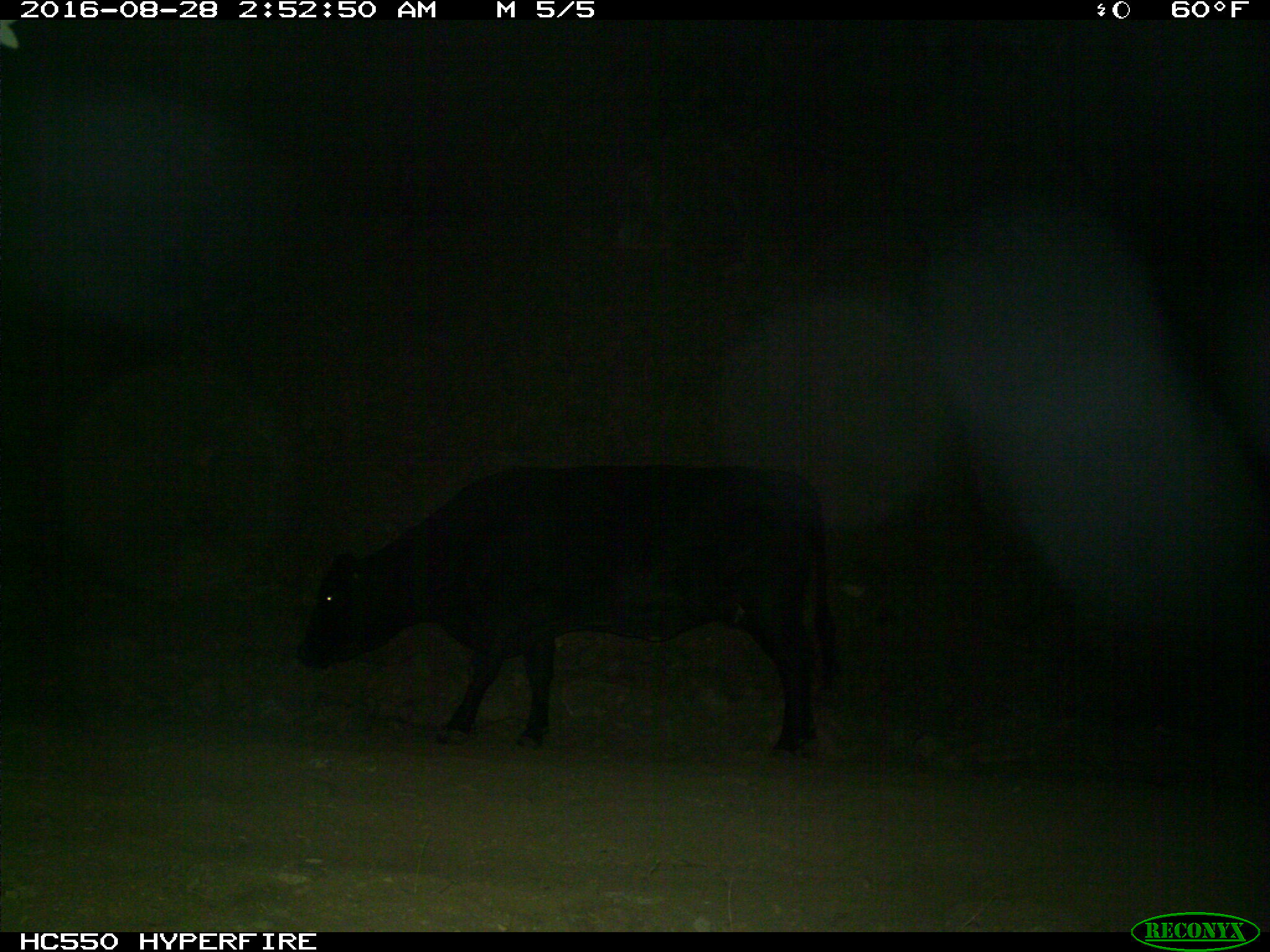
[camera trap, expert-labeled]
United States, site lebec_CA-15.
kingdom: Animalia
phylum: Chordata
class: Mammalia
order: Artiodactyla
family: Bovidae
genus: Bos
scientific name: Bos taurus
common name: domestic cow